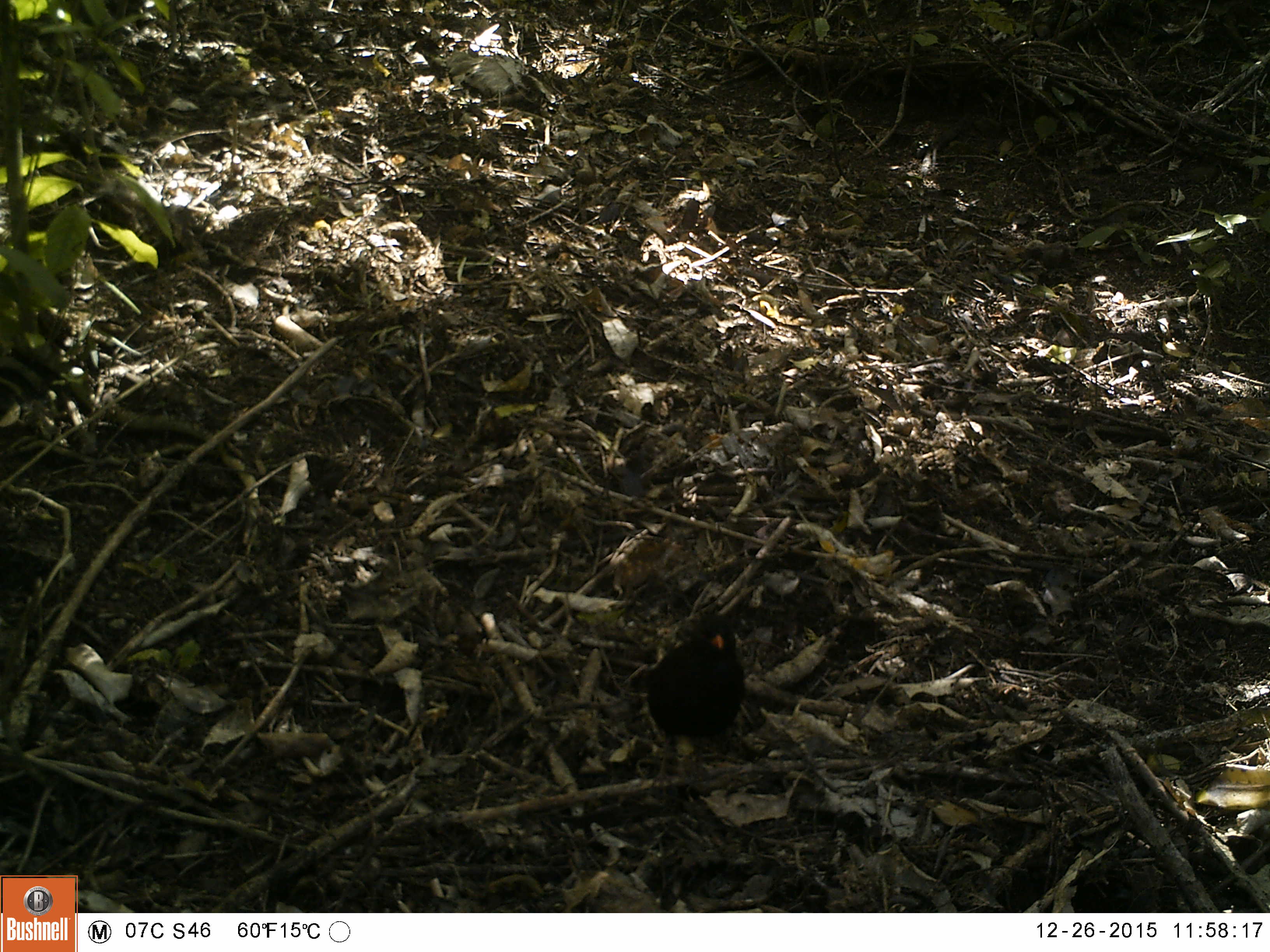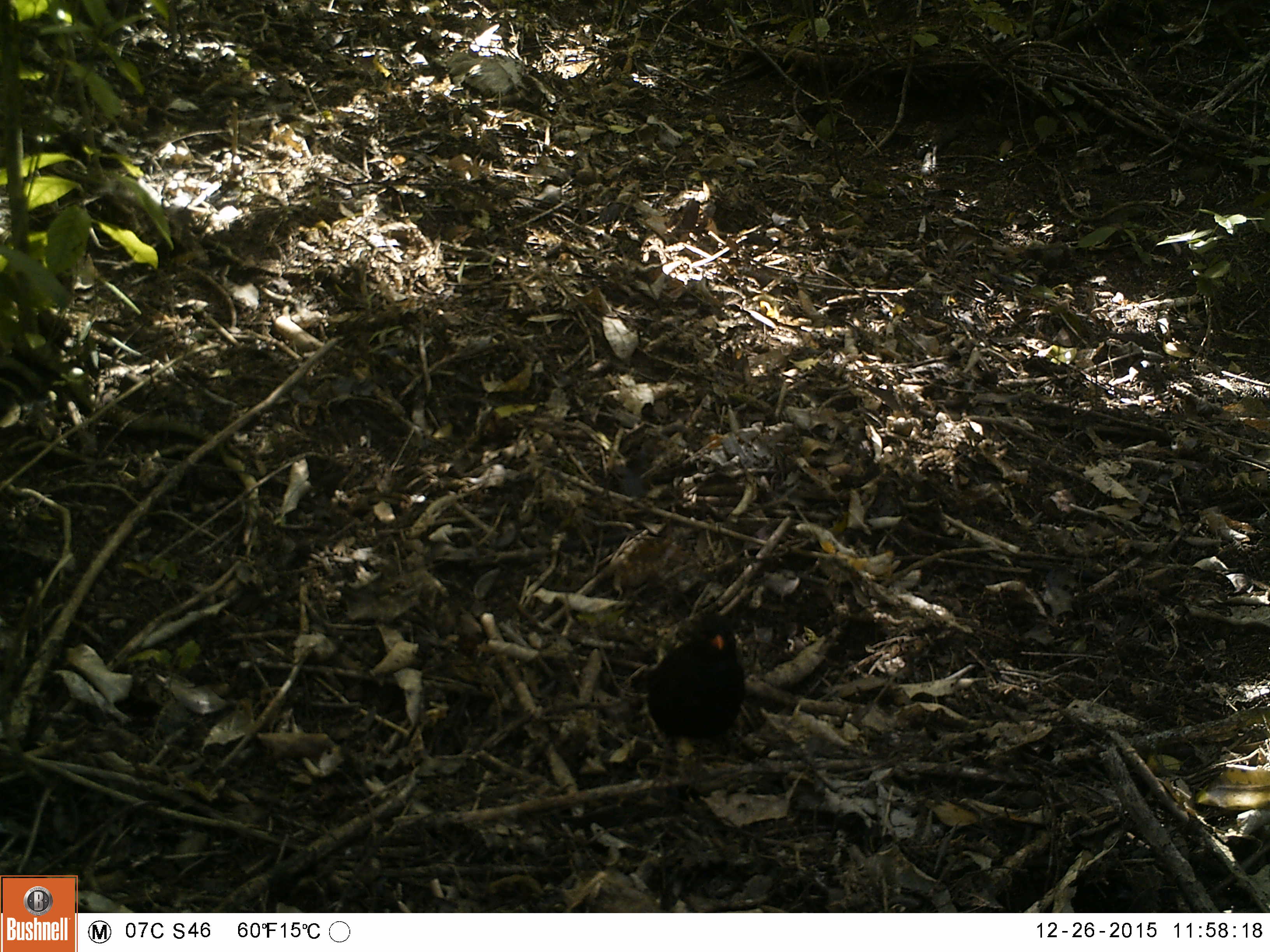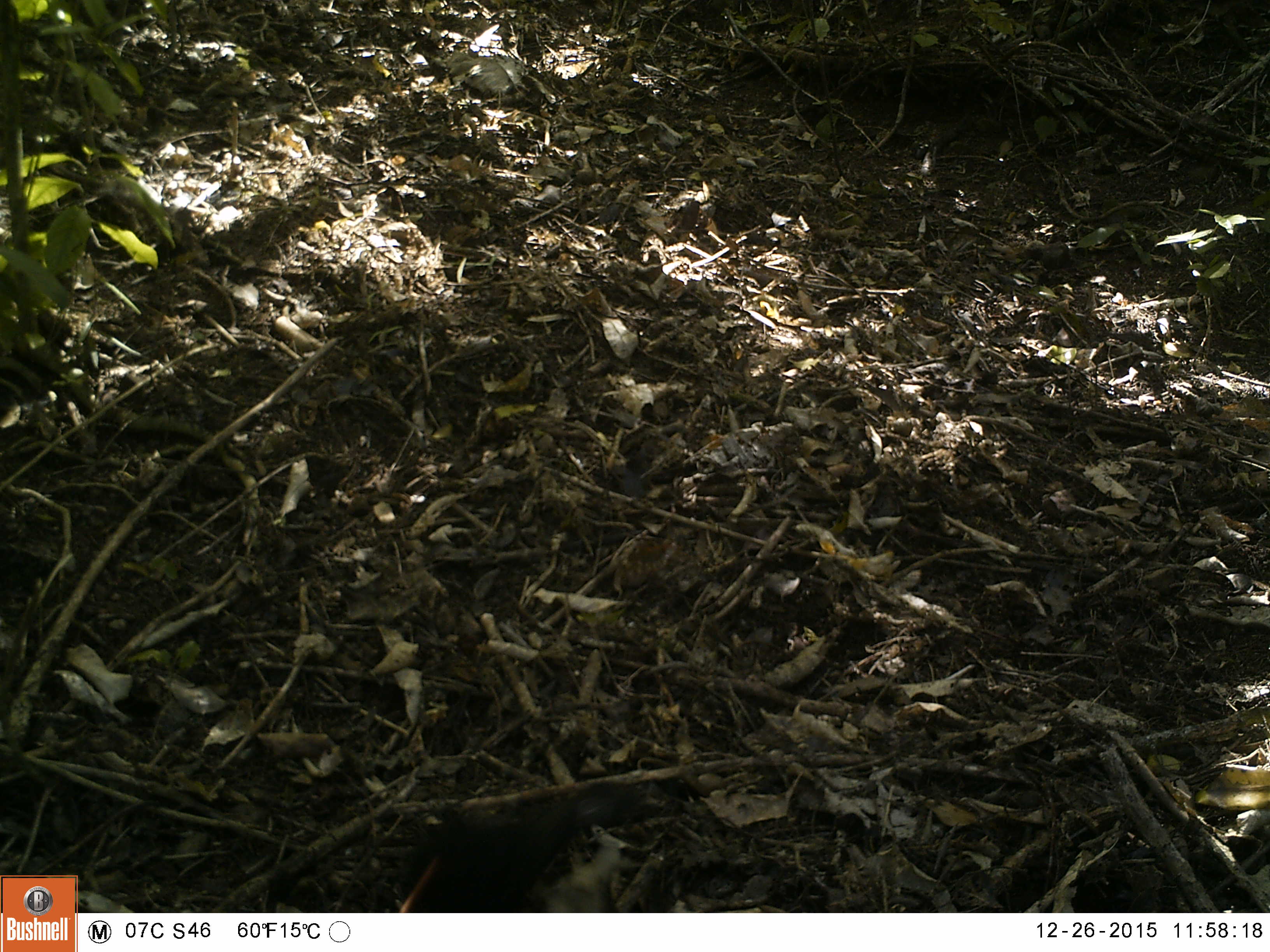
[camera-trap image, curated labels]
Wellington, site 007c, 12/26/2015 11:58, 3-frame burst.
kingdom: Animalia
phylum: Chordata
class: Aves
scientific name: Aves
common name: bird